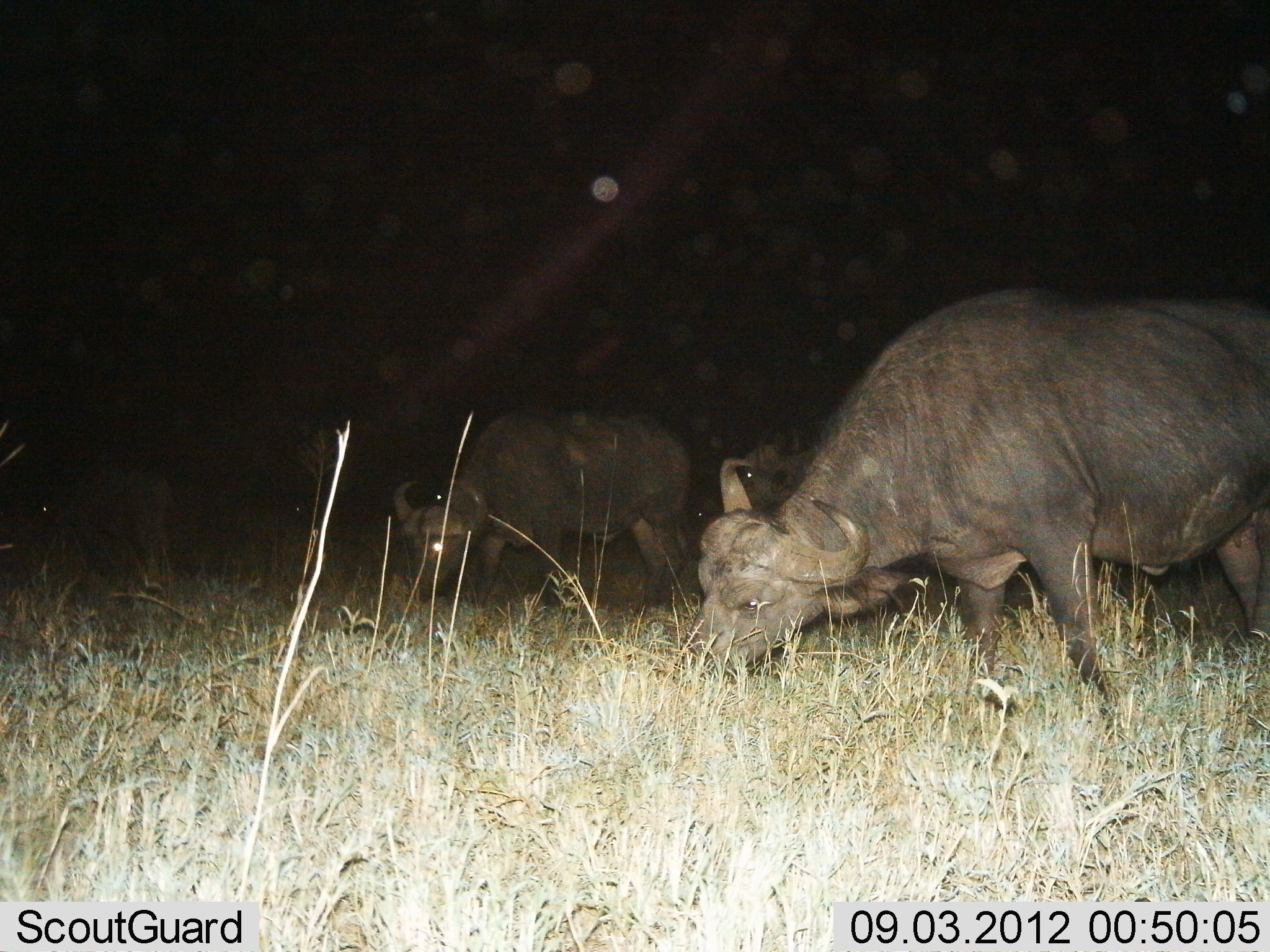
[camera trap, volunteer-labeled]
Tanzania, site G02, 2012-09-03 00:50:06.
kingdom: Animalia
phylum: Chordata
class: Mammalia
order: Artiodactyla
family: Bovidae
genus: Syncerus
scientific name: Syncerus caffer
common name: cape buffalo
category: buffalo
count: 2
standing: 20%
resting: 0%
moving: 0%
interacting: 0%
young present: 0%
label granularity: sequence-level